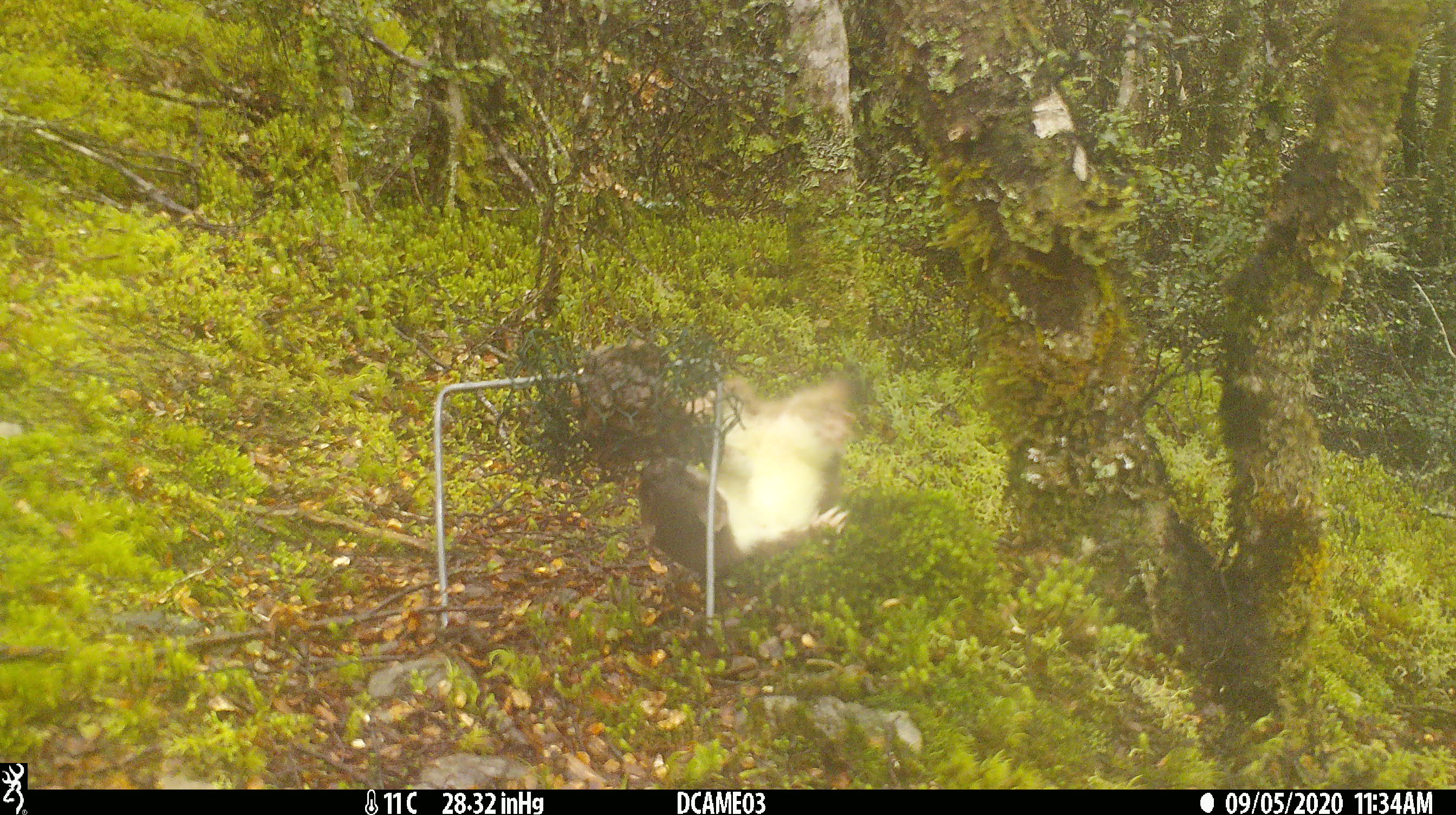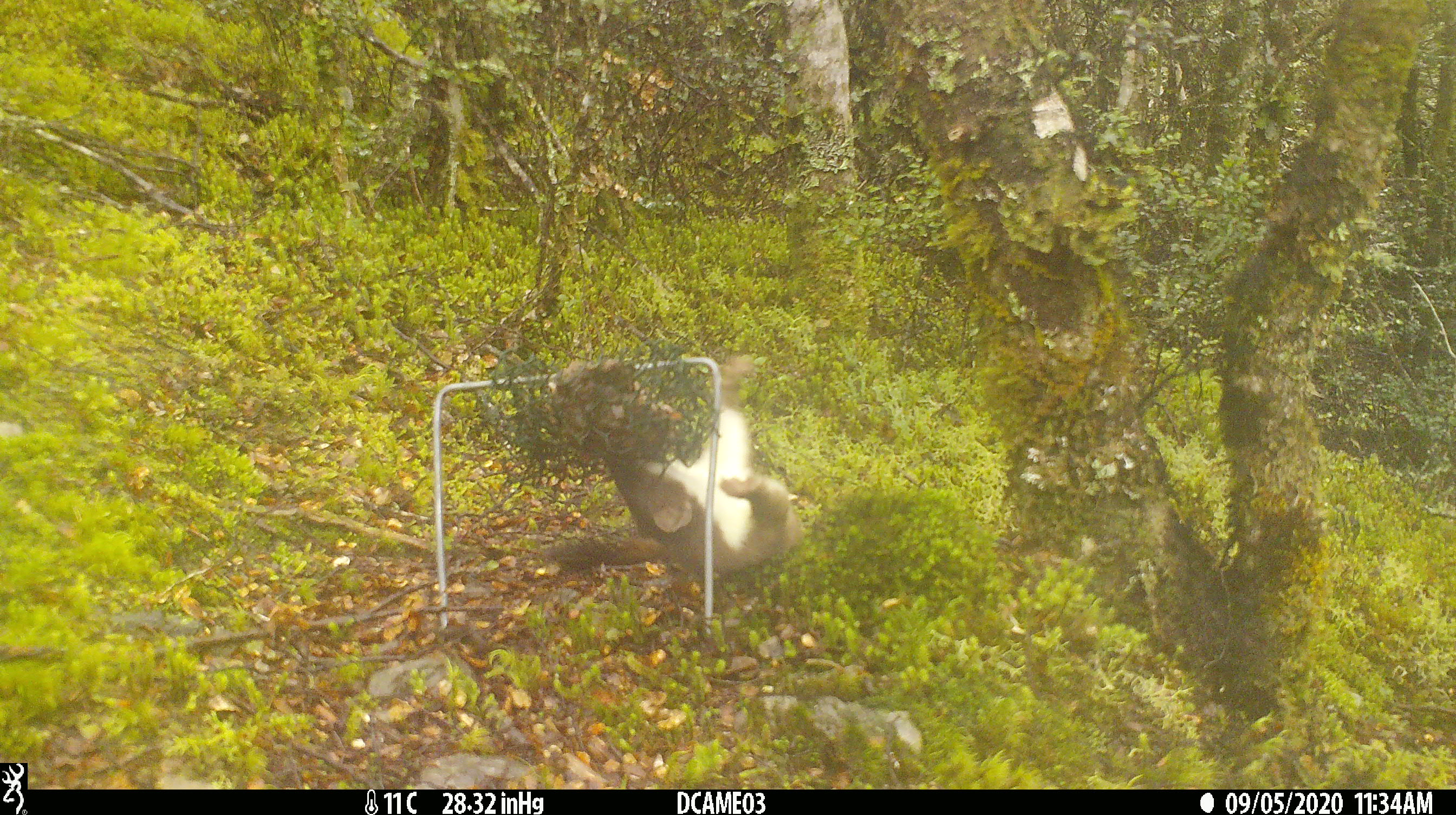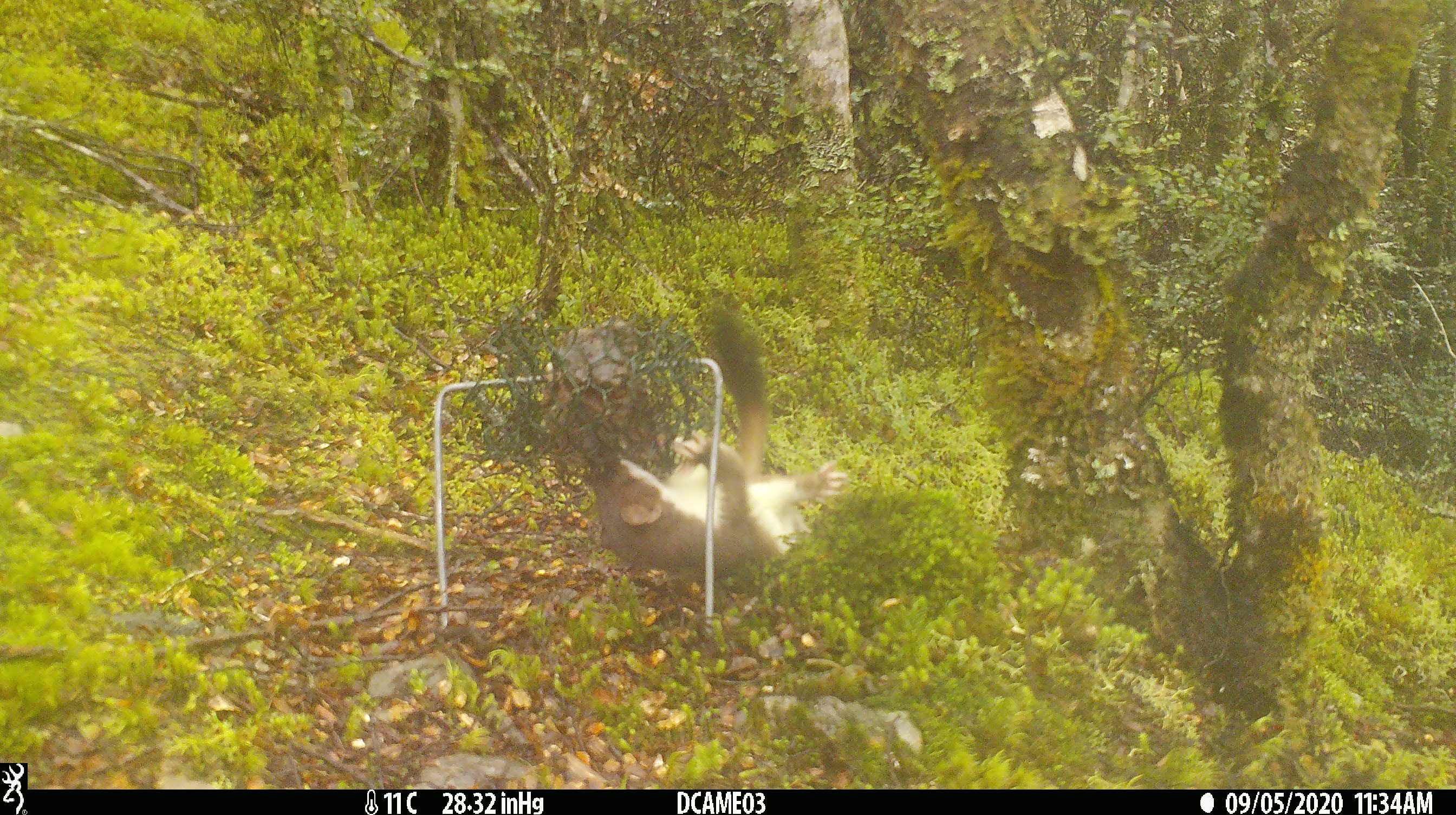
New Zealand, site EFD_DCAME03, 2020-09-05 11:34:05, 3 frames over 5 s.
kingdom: Animalia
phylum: Chordata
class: Mammalia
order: Carnivora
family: Mustelidae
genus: Mustela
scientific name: Mustela erminea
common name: stoat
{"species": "stoat (Mustela erminea)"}